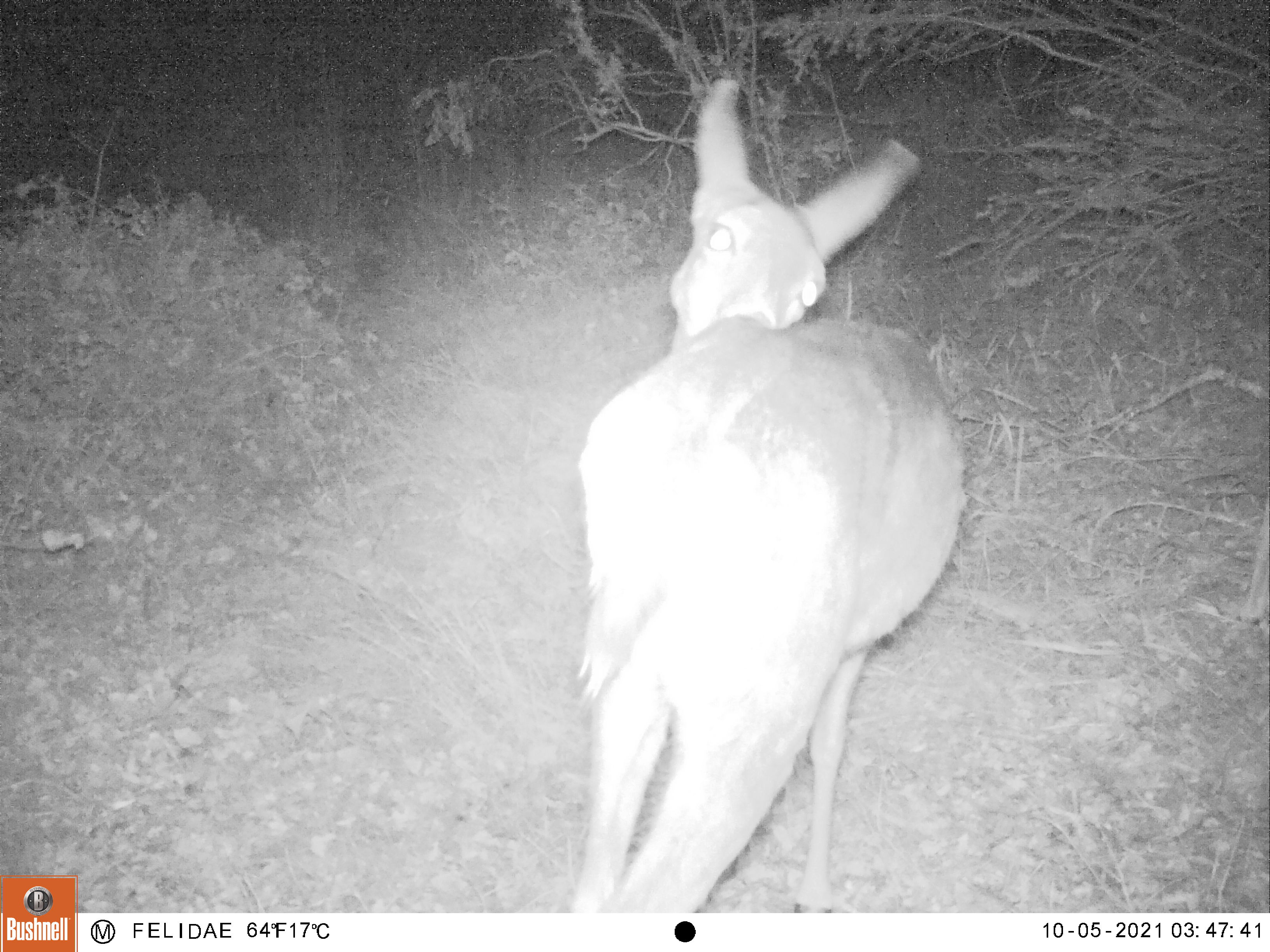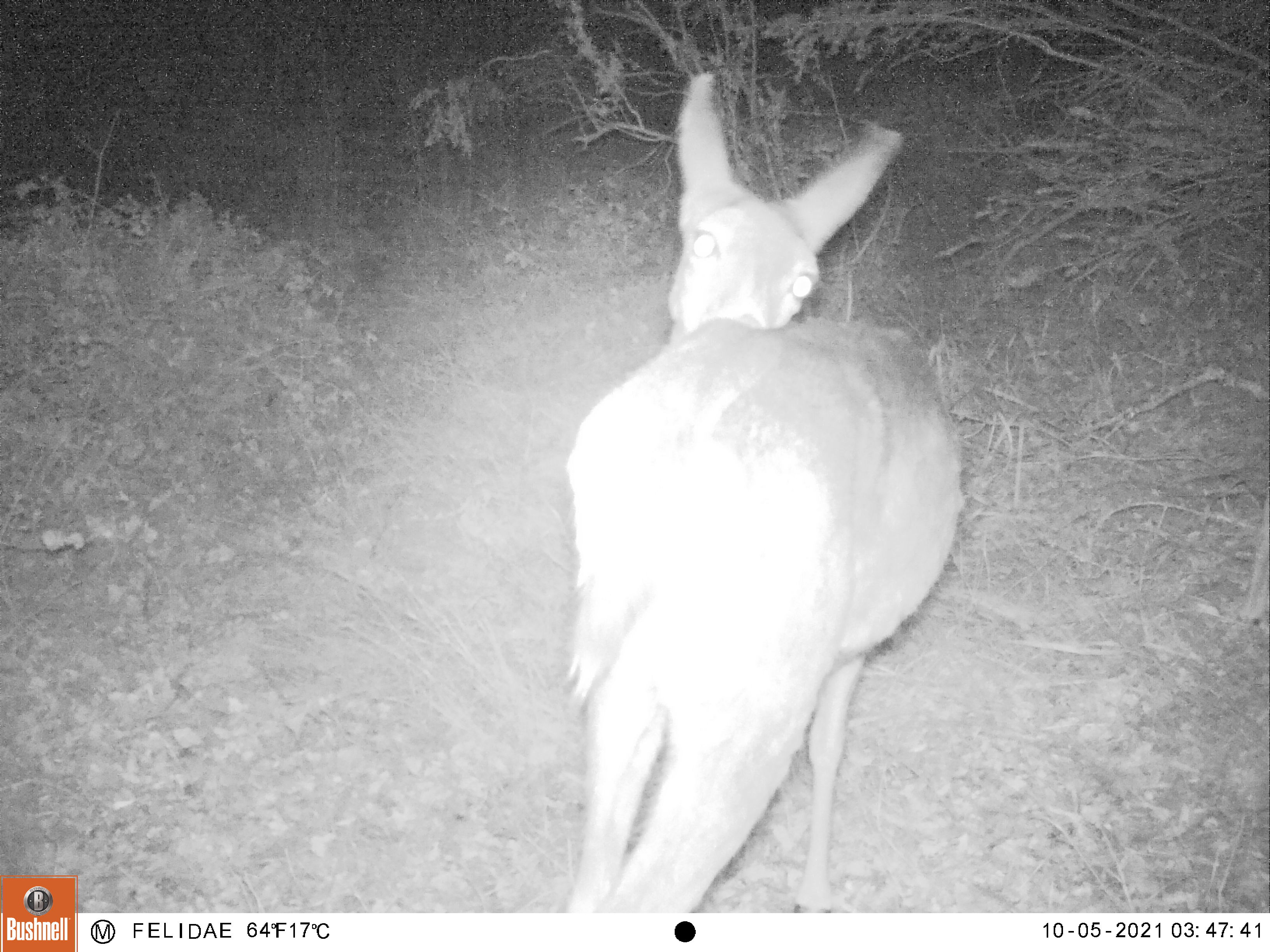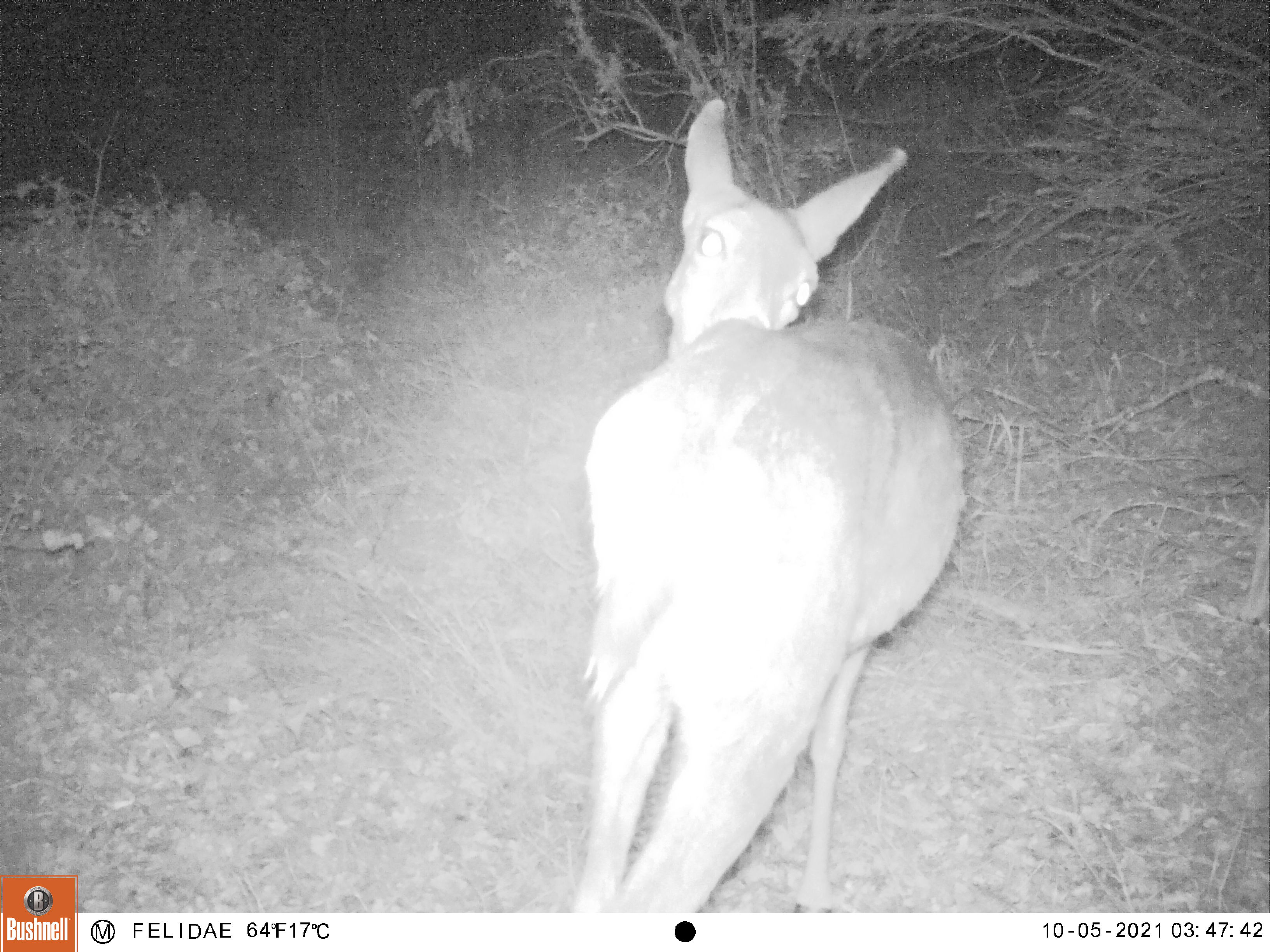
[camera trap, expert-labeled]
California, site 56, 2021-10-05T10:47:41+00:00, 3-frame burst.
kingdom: Animalia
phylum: Chordata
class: Mammalia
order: Artiodactyla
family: Cervidae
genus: Odocoileus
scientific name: Odocoileus hemionus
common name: mule deer